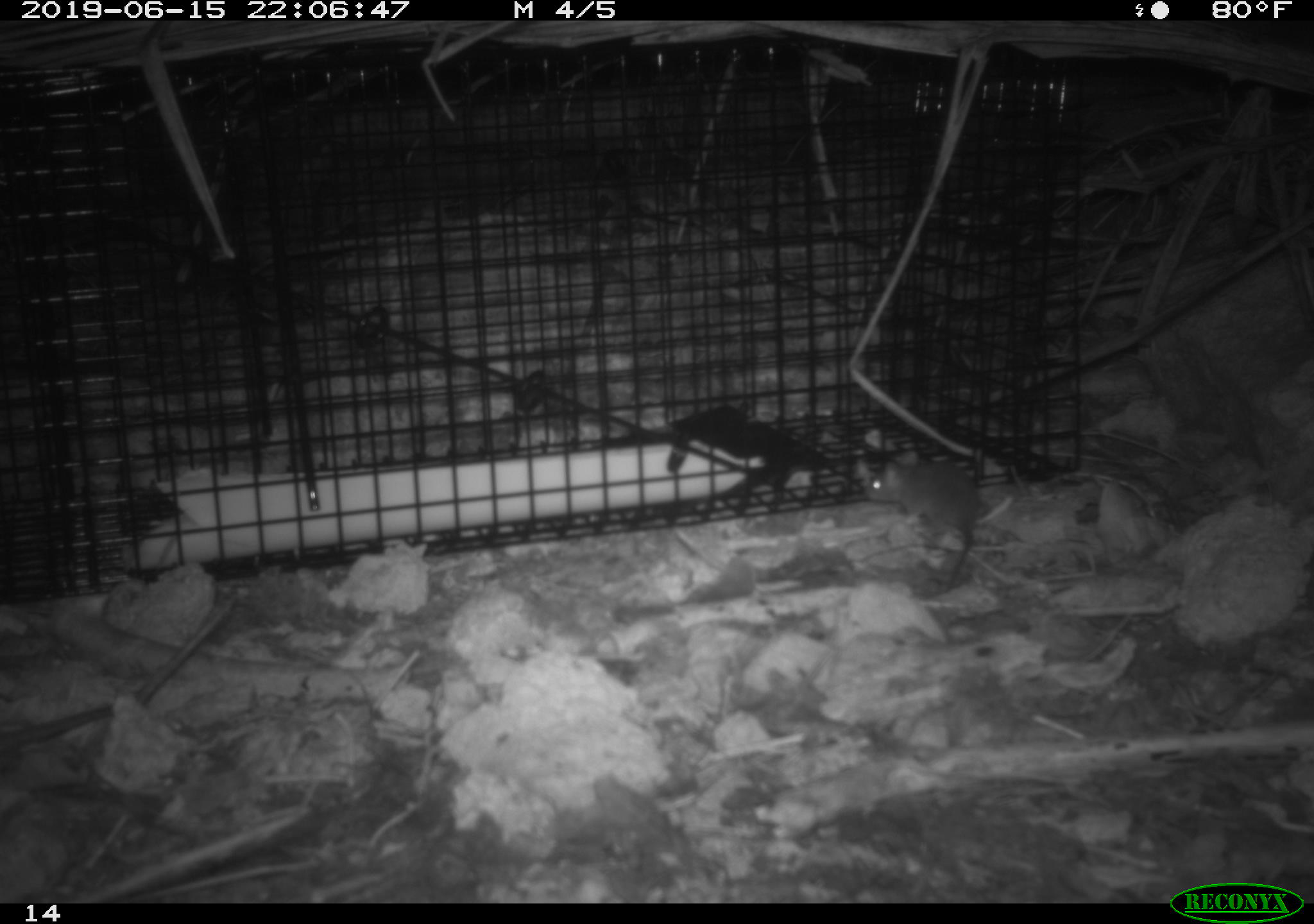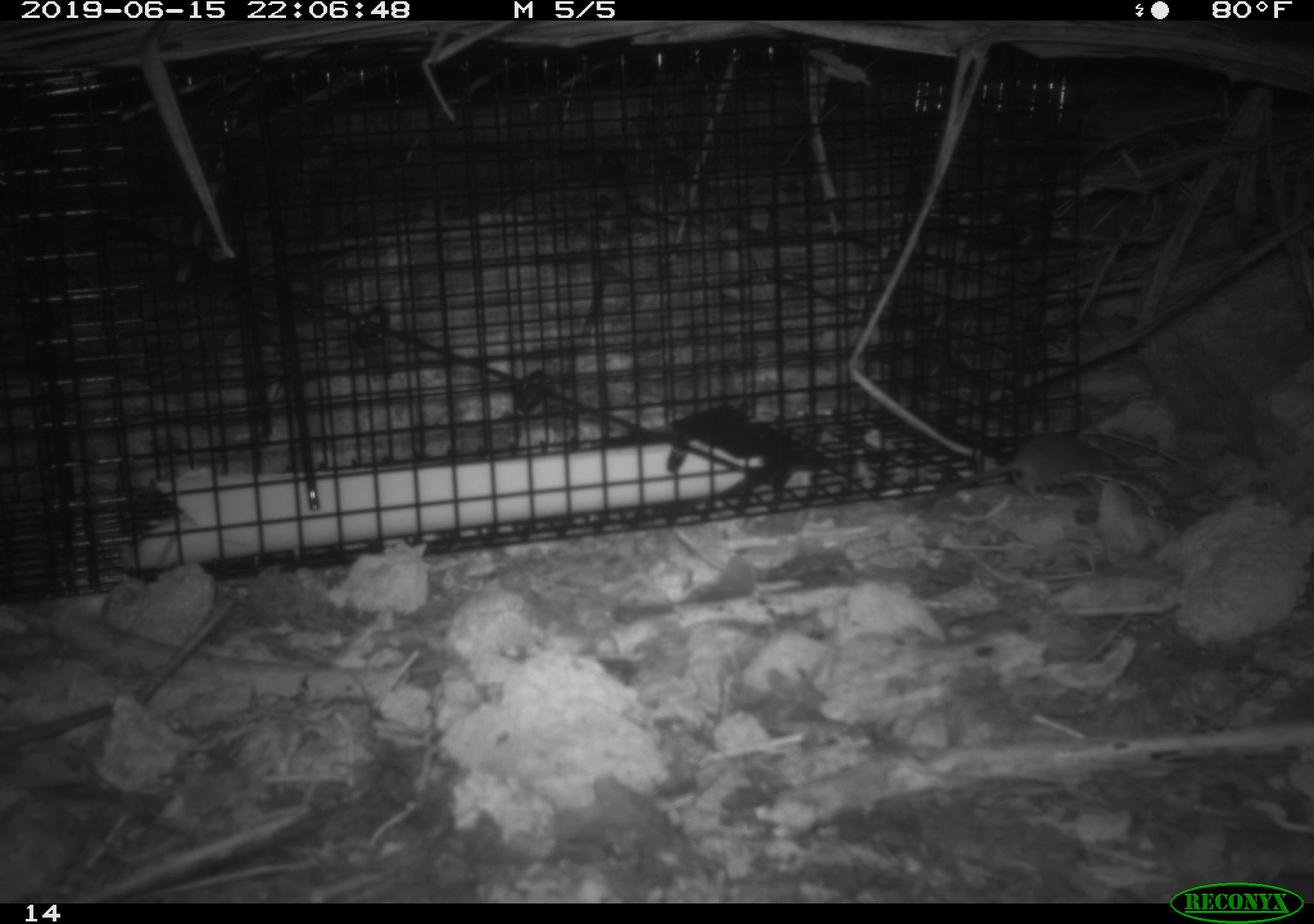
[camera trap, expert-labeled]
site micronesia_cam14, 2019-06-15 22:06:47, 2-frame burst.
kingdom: Animalia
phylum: Chordata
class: Mammalia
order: Rodentia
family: Muridae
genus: Rattus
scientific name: Rattus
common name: rat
Rat (Rattus).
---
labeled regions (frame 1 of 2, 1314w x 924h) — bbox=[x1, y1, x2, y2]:
rat: bbox=[869, 442, 989, 591]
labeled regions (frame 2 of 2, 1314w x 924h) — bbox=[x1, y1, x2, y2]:
rat: bbox=[914, 422, 1134, 509]